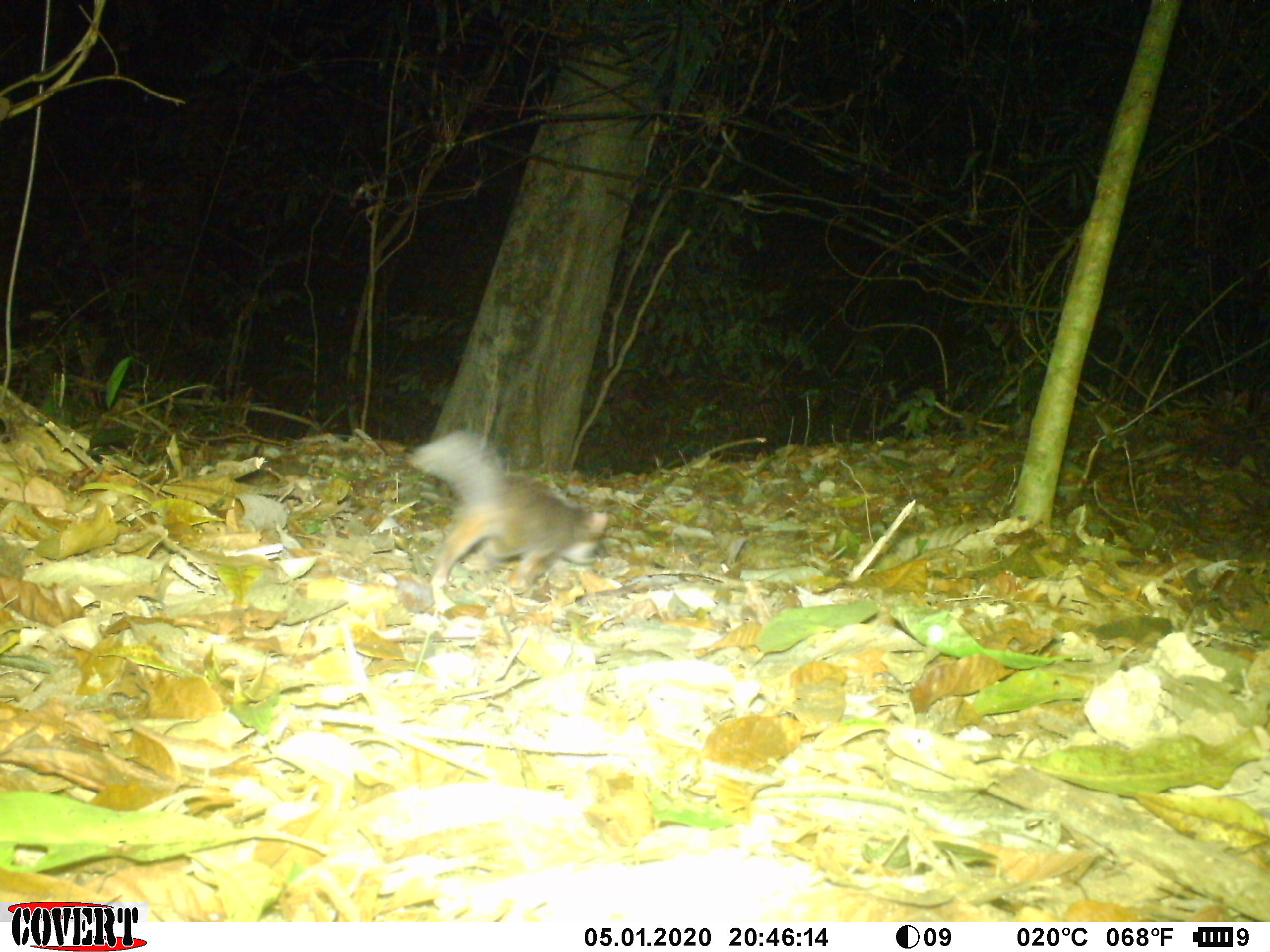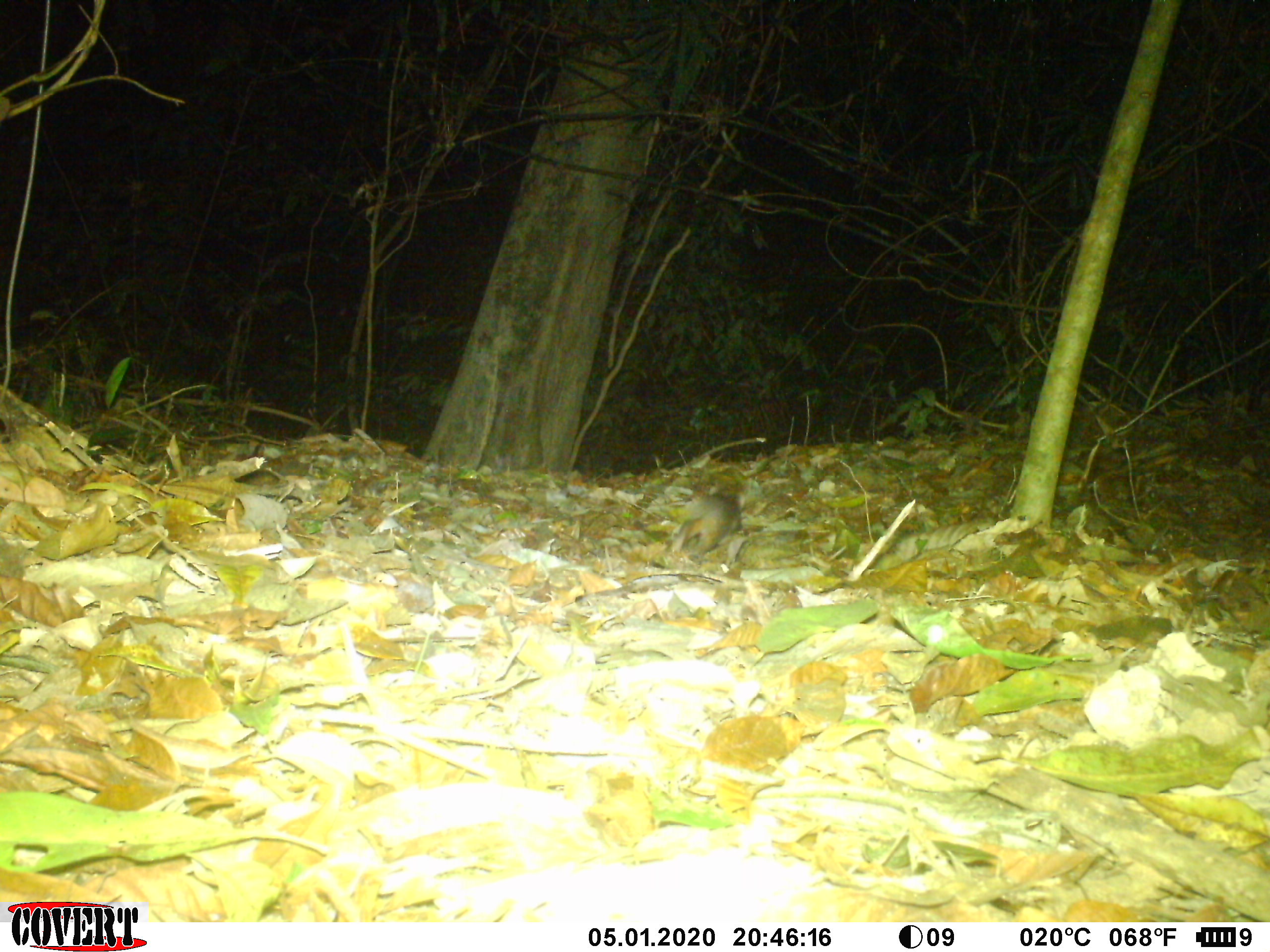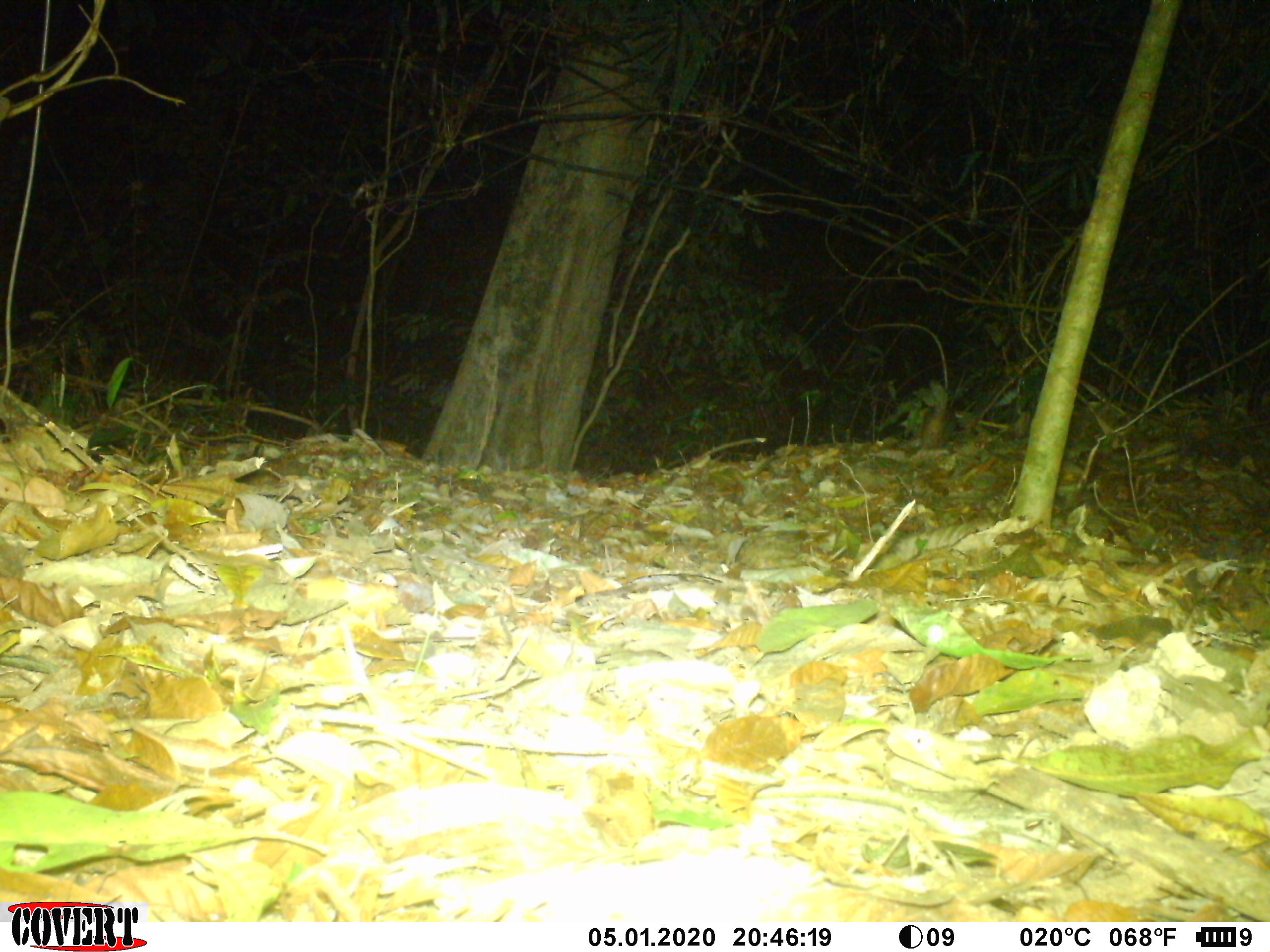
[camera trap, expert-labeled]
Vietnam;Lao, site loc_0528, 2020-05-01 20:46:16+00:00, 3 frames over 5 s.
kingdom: Animalia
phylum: Chordata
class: Mammalia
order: Carnivora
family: Mustelidae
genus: Melogale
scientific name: Melogale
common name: ferret badger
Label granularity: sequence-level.